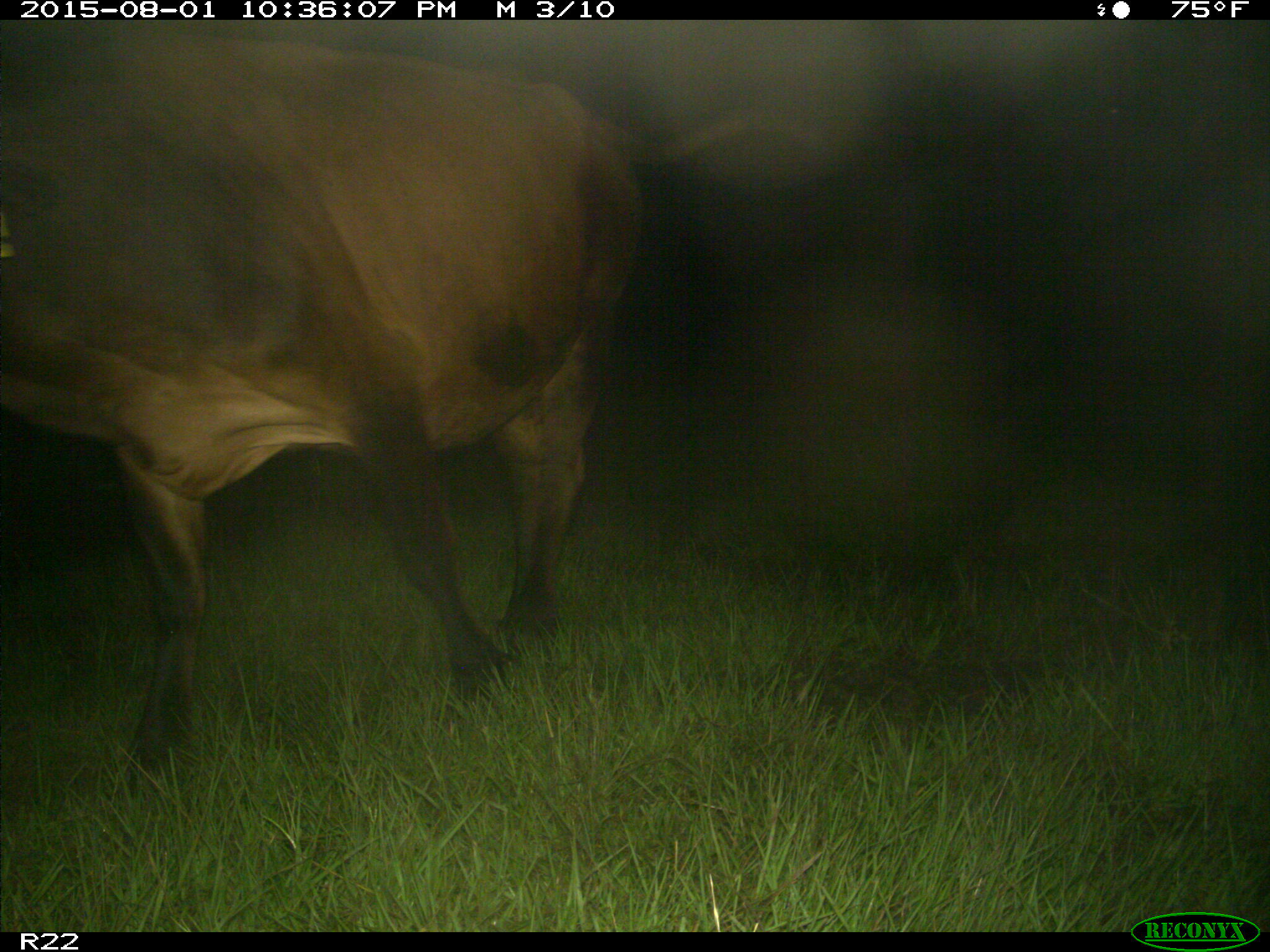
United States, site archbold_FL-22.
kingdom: Animalia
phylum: Chordata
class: Mammalia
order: Artiodactyla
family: Bovidae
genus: Bos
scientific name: Bos taurus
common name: domestic cow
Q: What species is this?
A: Bos taurus (domestic cow).